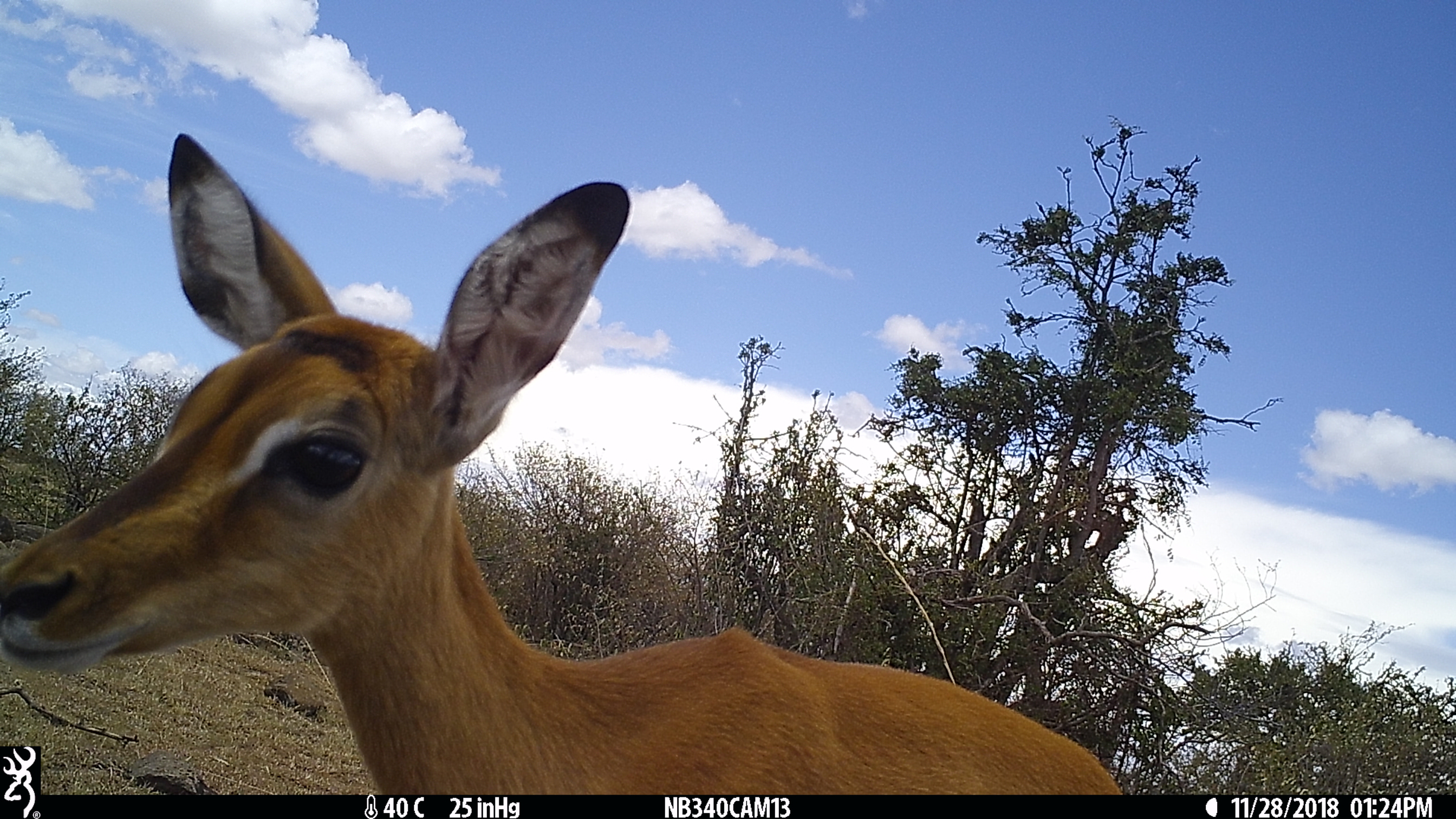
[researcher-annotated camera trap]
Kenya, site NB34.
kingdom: Animalia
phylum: Chordata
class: Mammalia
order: Artiodactyla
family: Bovidae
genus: Aepyceros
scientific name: Aepyceros melampus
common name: impala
Impala (Aepyceros melampus).